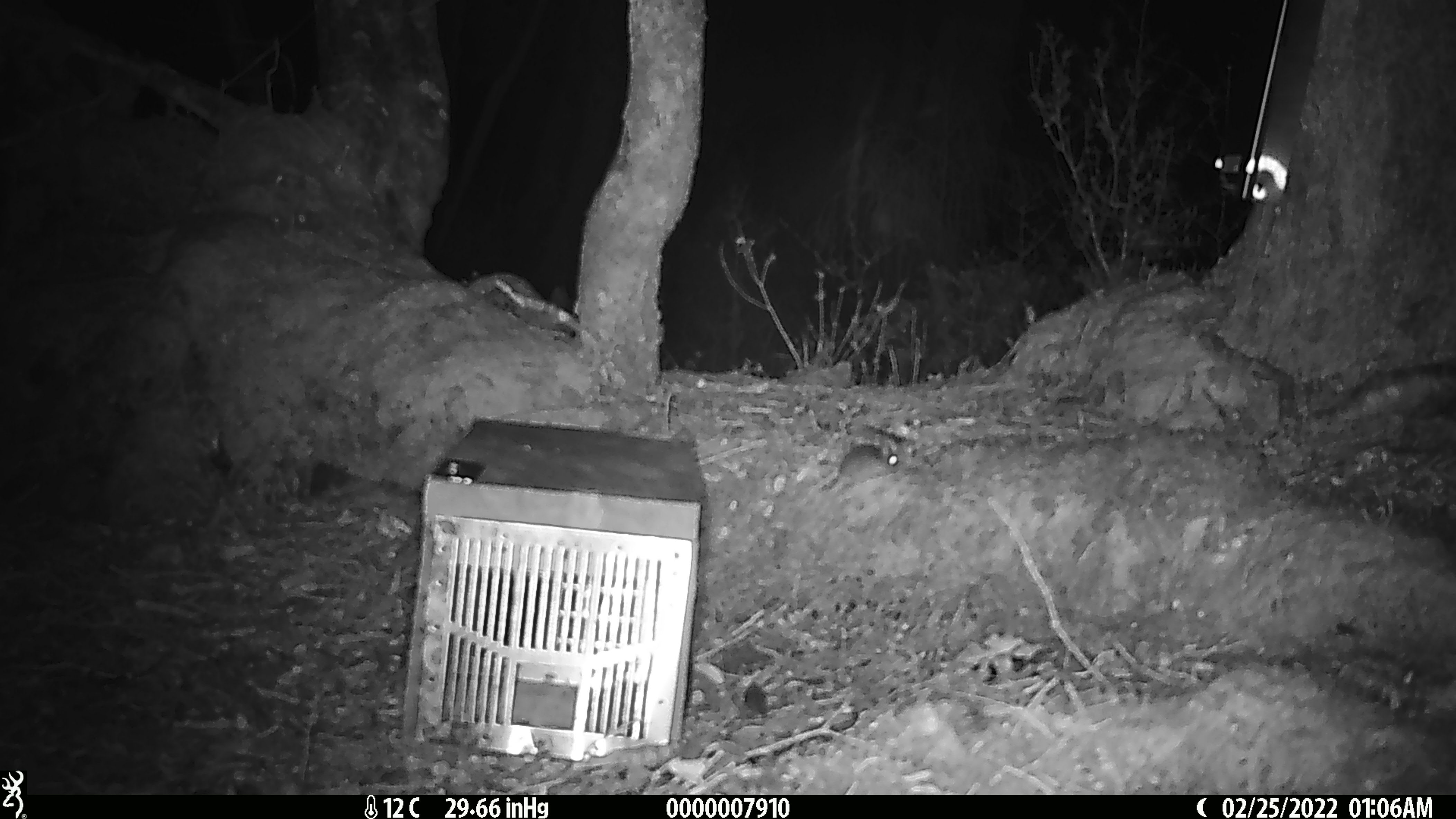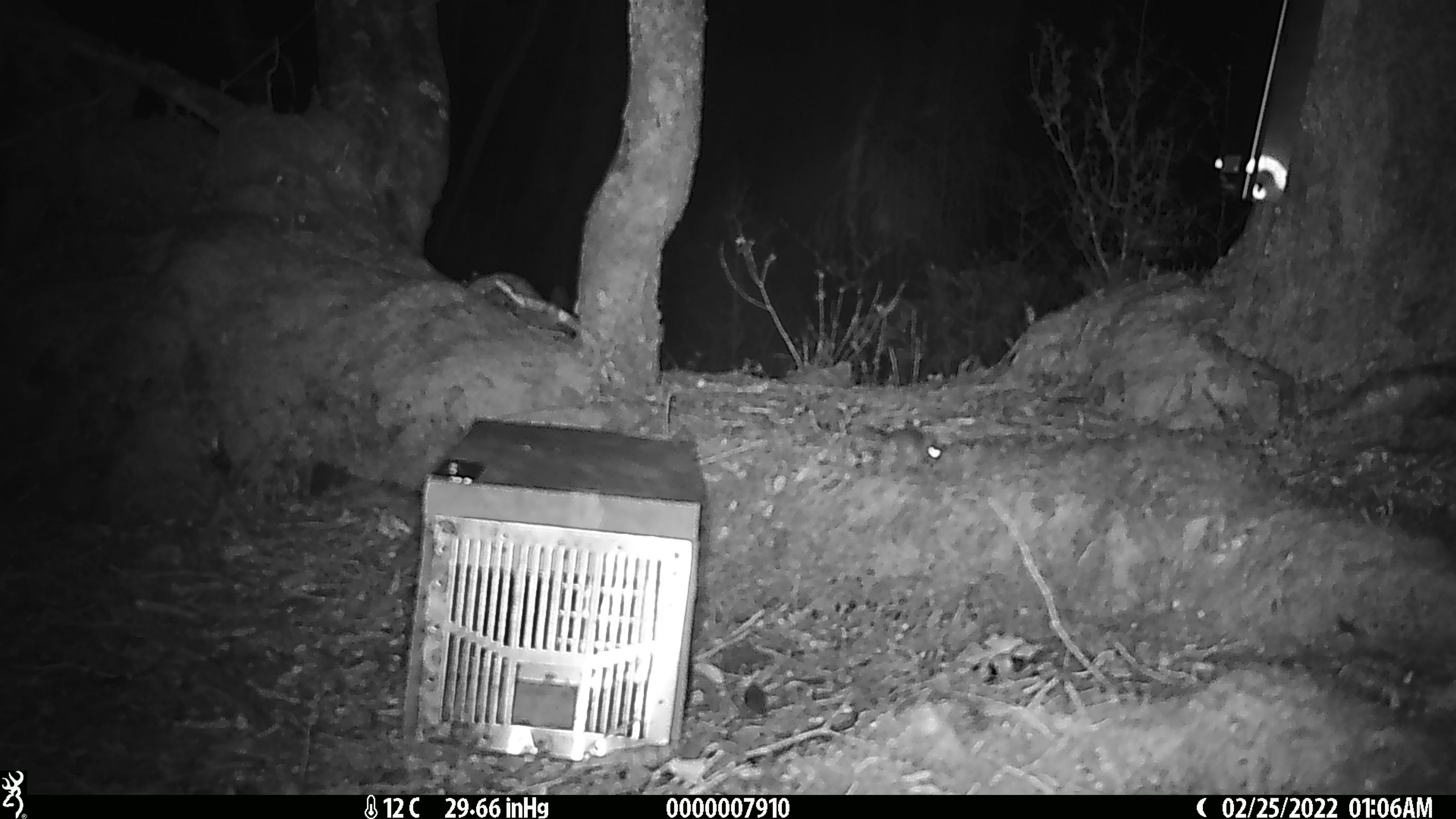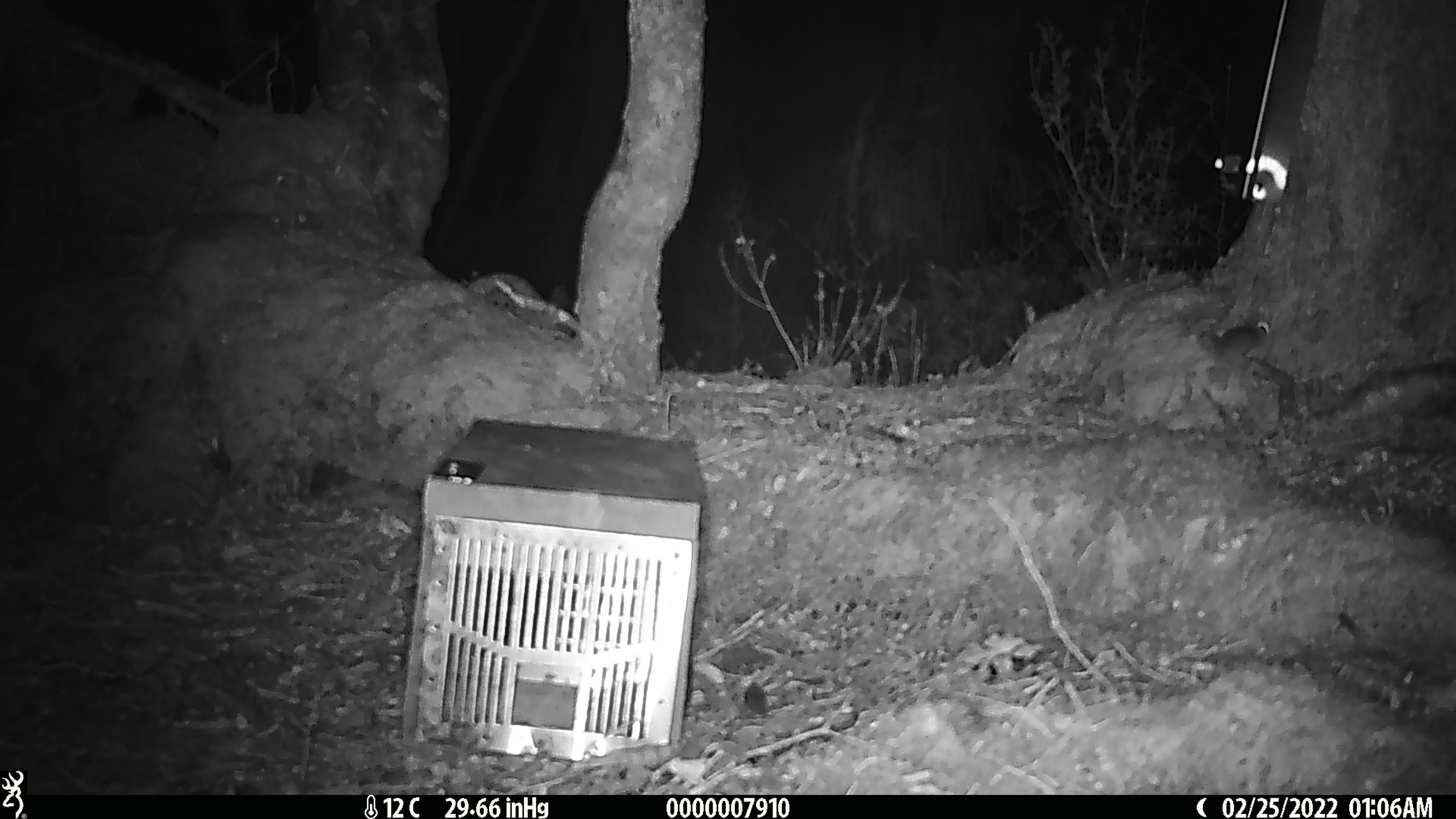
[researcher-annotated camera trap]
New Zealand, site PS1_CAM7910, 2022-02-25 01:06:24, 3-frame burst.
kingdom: Animalia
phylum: Chordata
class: Mammalia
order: Rodentia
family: Muridae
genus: Mus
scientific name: Mus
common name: mouse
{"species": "mouse (Mus)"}